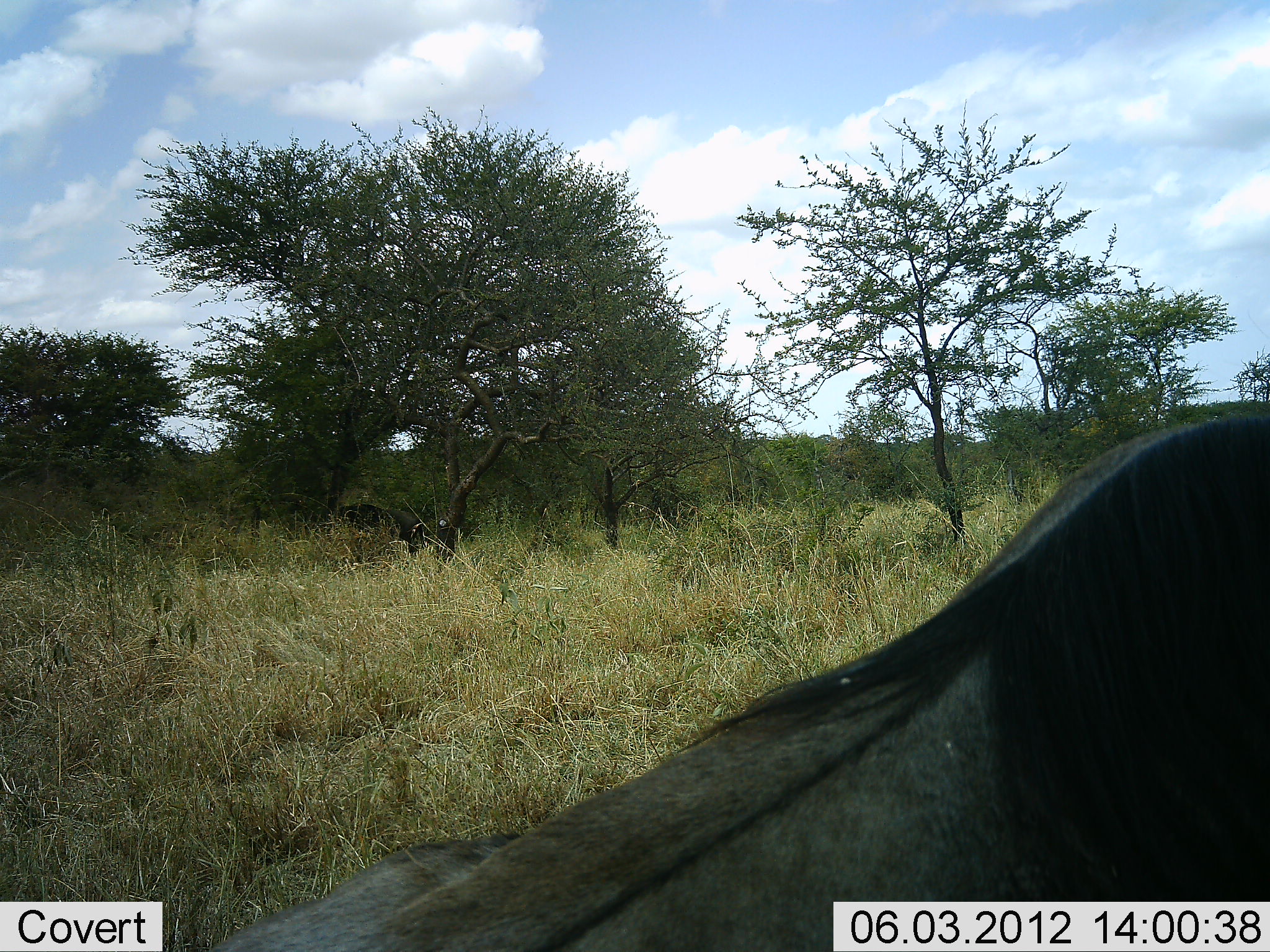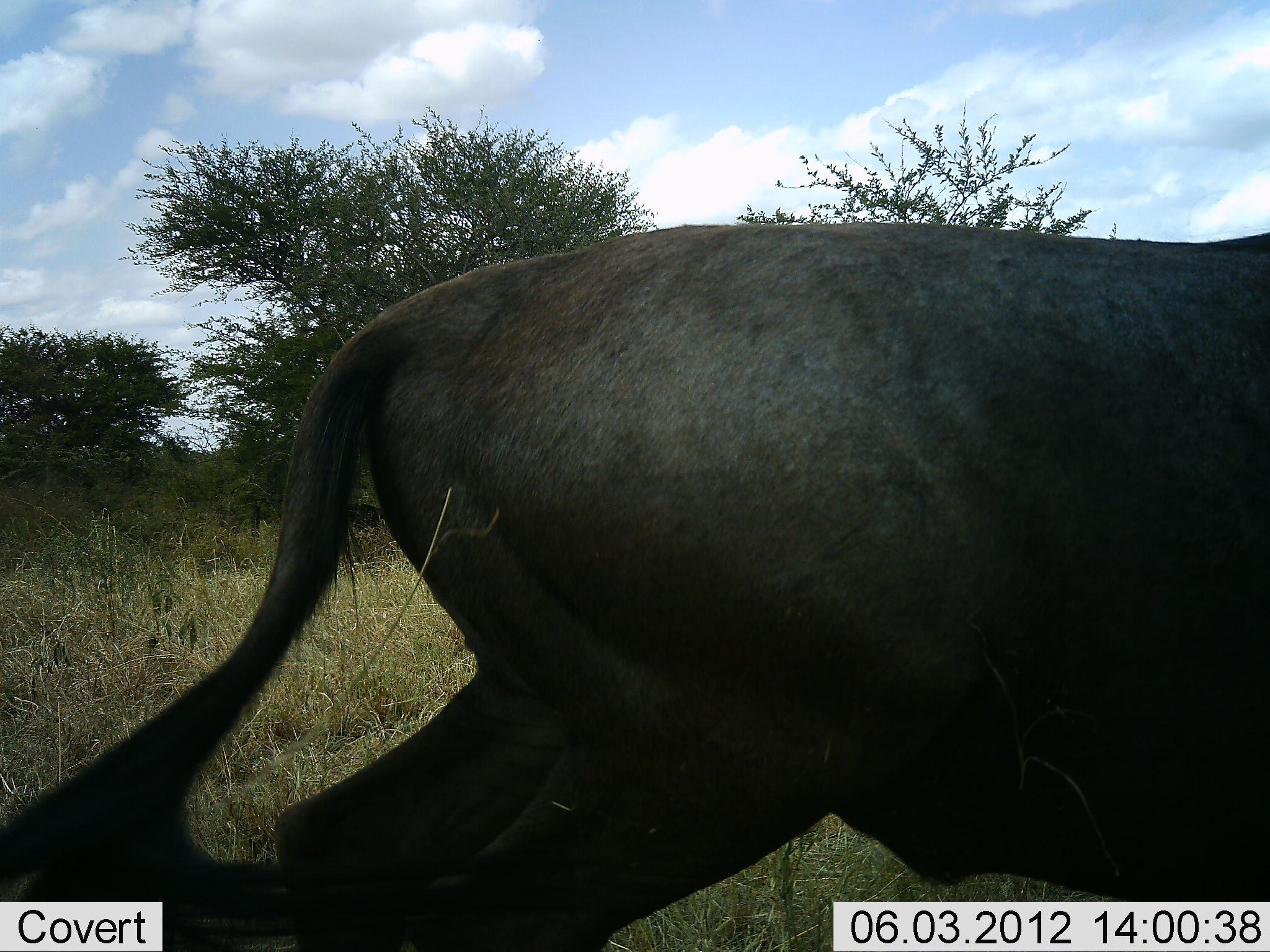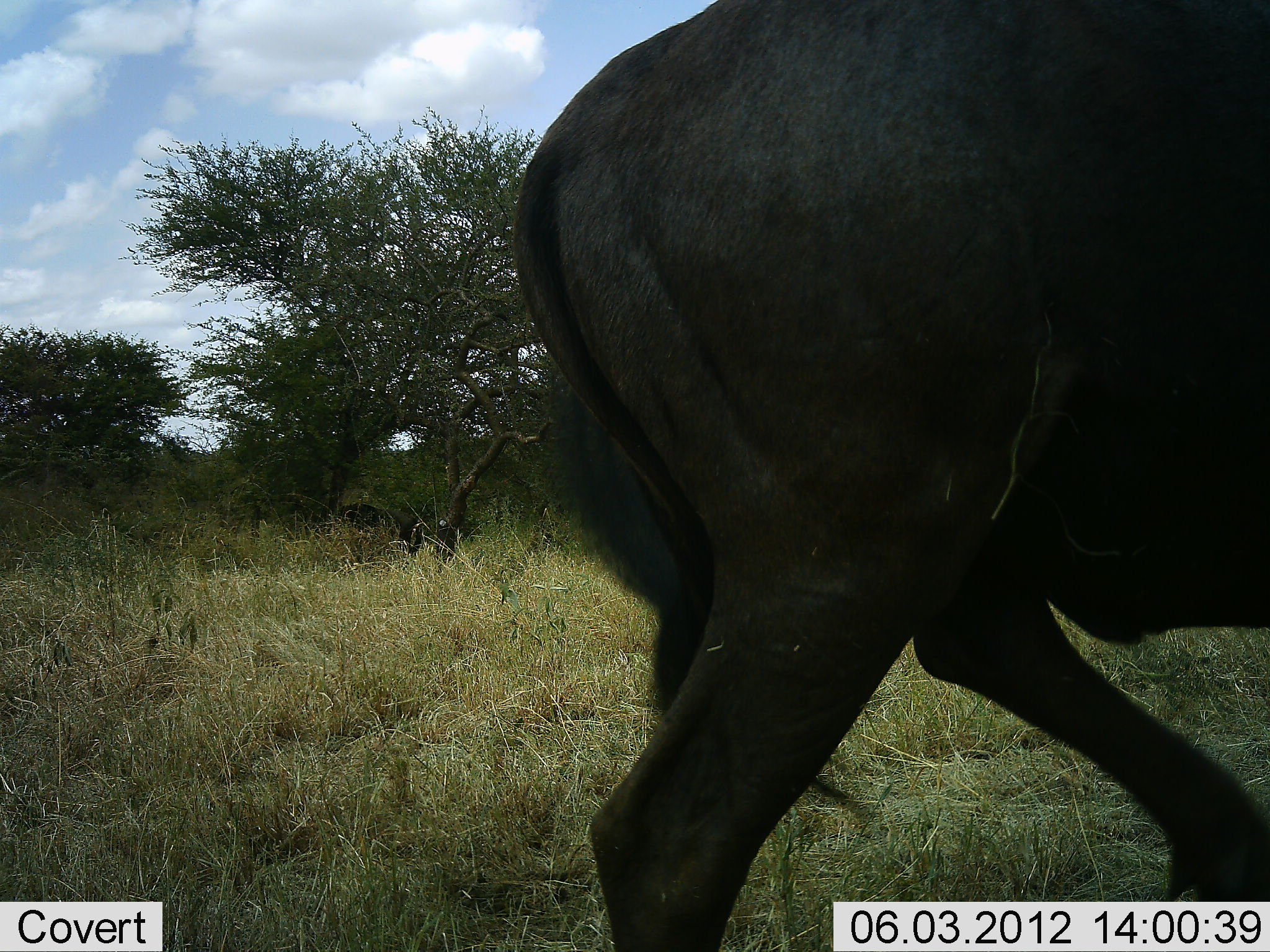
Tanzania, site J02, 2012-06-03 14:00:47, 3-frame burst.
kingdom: Animalia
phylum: Chordata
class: Mammalia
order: Artiodactyla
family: Bovidae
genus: Connochaetes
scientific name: Connochaetes taurinus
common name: blue wildebeest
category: wildebeest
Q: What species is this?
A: Wildebeest (blue wildebeest) (Connochaetes taurinus).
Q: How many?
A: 1.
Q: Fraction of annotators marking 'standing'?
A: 20%.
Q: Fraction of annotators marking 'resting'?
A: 20%.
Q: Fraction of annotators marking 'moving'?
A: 100%.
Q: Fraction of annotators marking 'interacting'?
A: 0%.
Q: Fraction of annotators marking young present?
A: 0%.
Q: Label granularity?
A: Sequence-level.